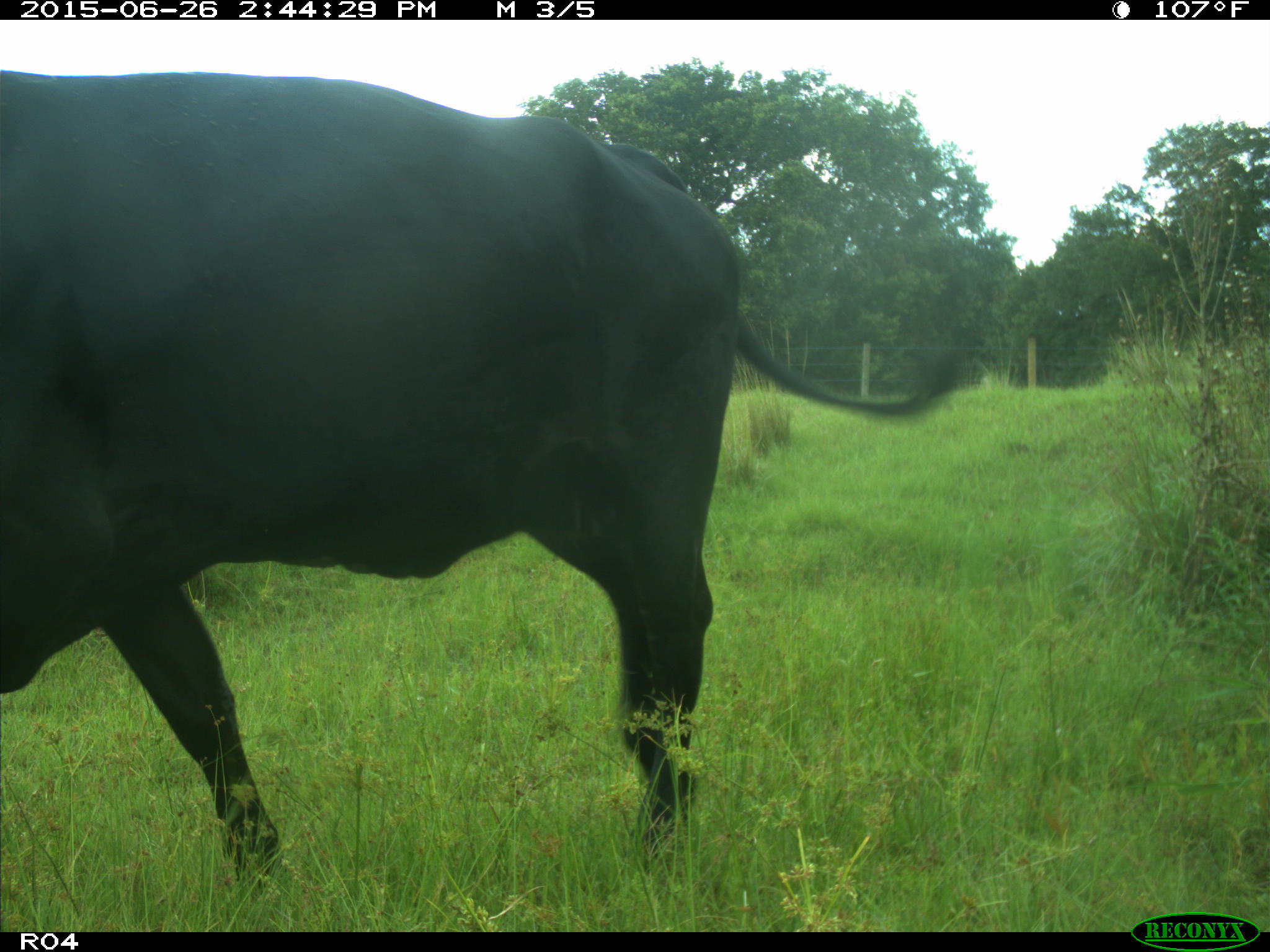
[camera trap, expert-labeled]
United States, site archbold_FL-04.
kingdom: Animalia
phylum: Chordata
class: Mammalia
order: Artiodactyla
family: Bovidae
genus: Bos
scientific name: Bos taurus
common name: domestic cow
Bos taurus (domestic cow).